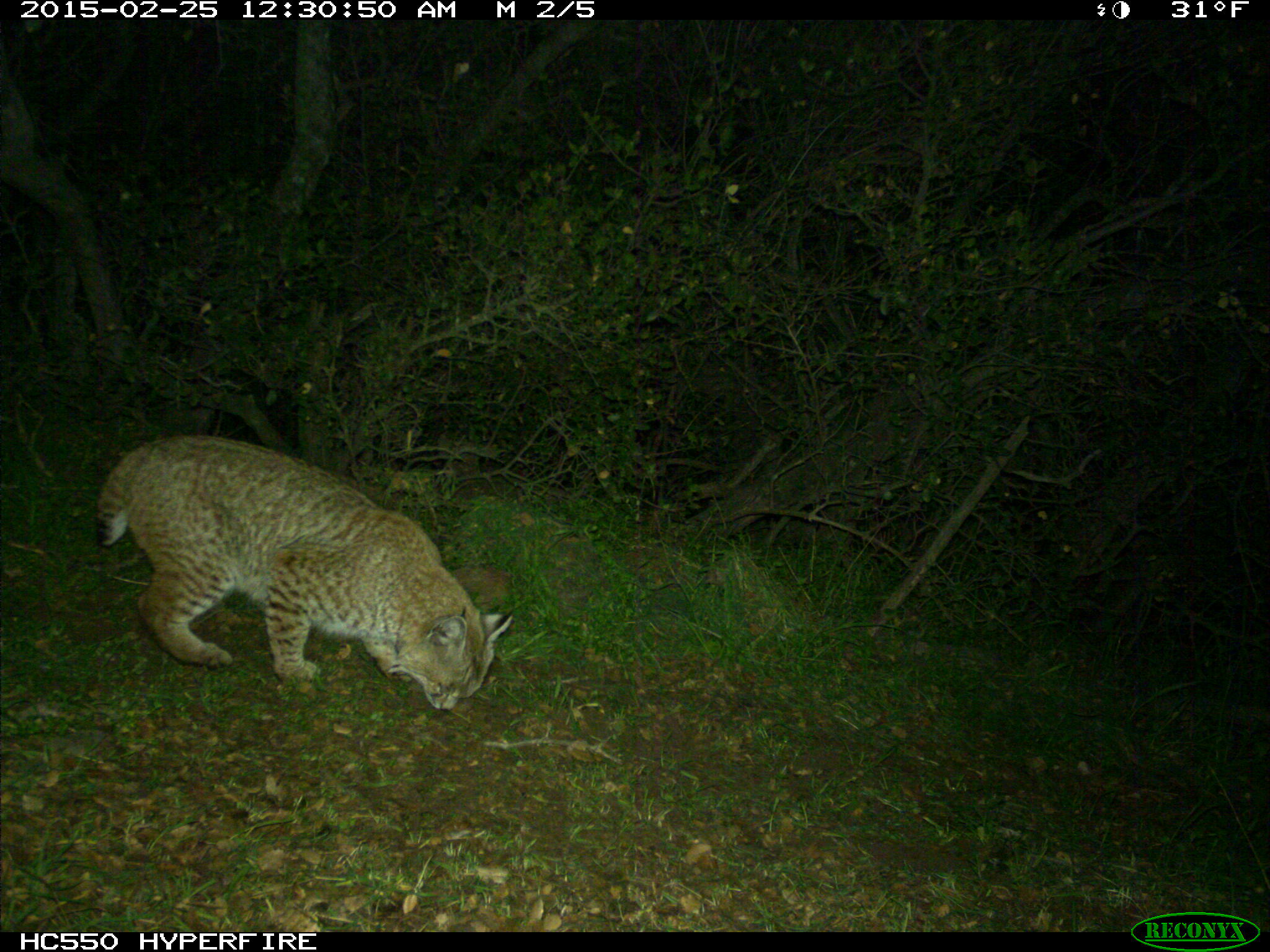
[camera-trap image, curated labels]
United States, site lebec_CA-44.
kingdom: Animalia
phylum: Chordata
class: Mammalia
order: Carnivora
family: Felidae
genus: Lynx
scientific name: Lynx rufus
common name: bobcat